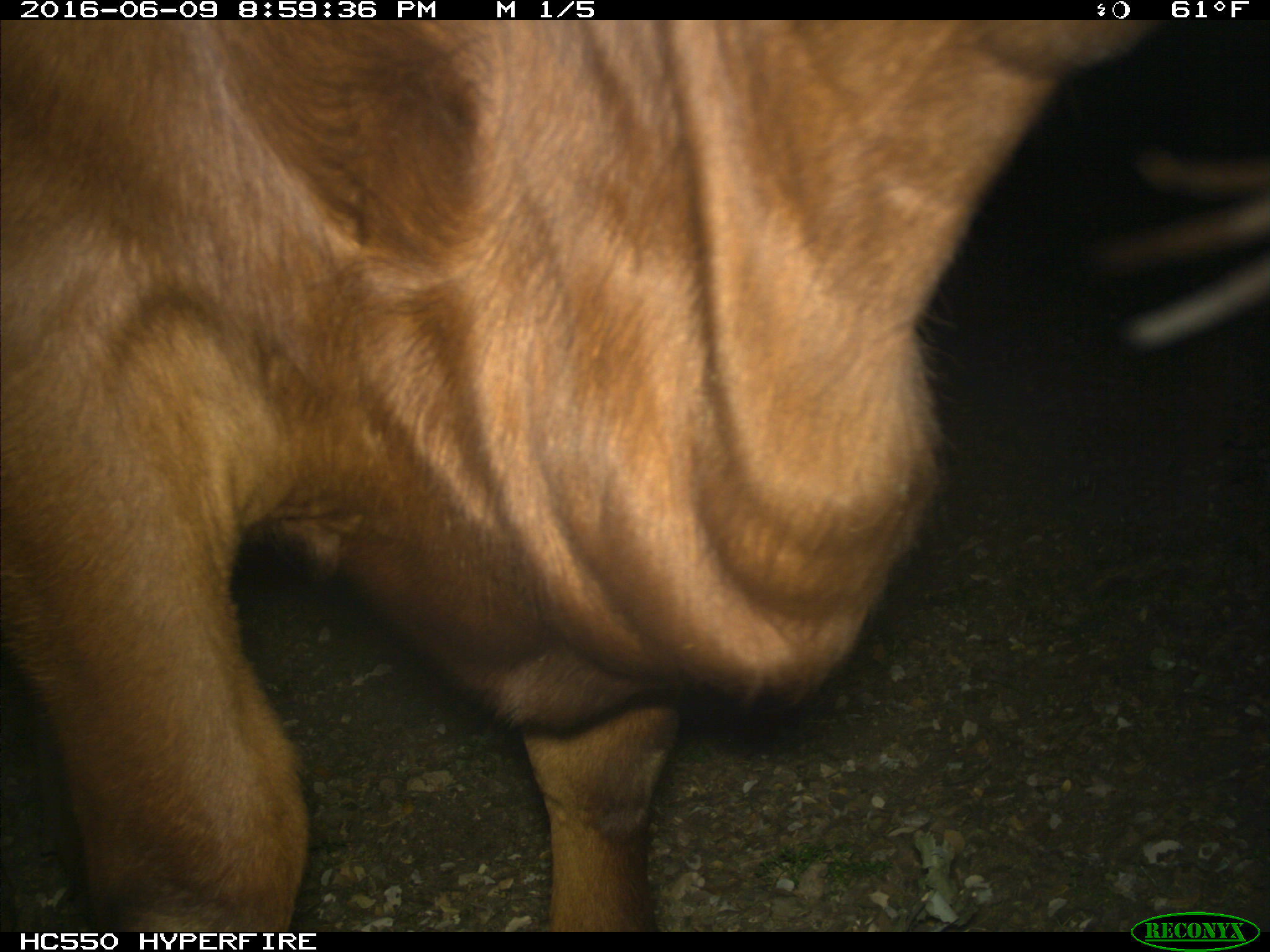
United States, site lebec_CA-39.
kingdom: Animalia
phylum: Chordata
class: Mammalia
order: Artiodactyla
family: Bovidae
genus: Bos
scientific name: Bos taurus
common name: domestic cow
Bos taurus (domestic cow).